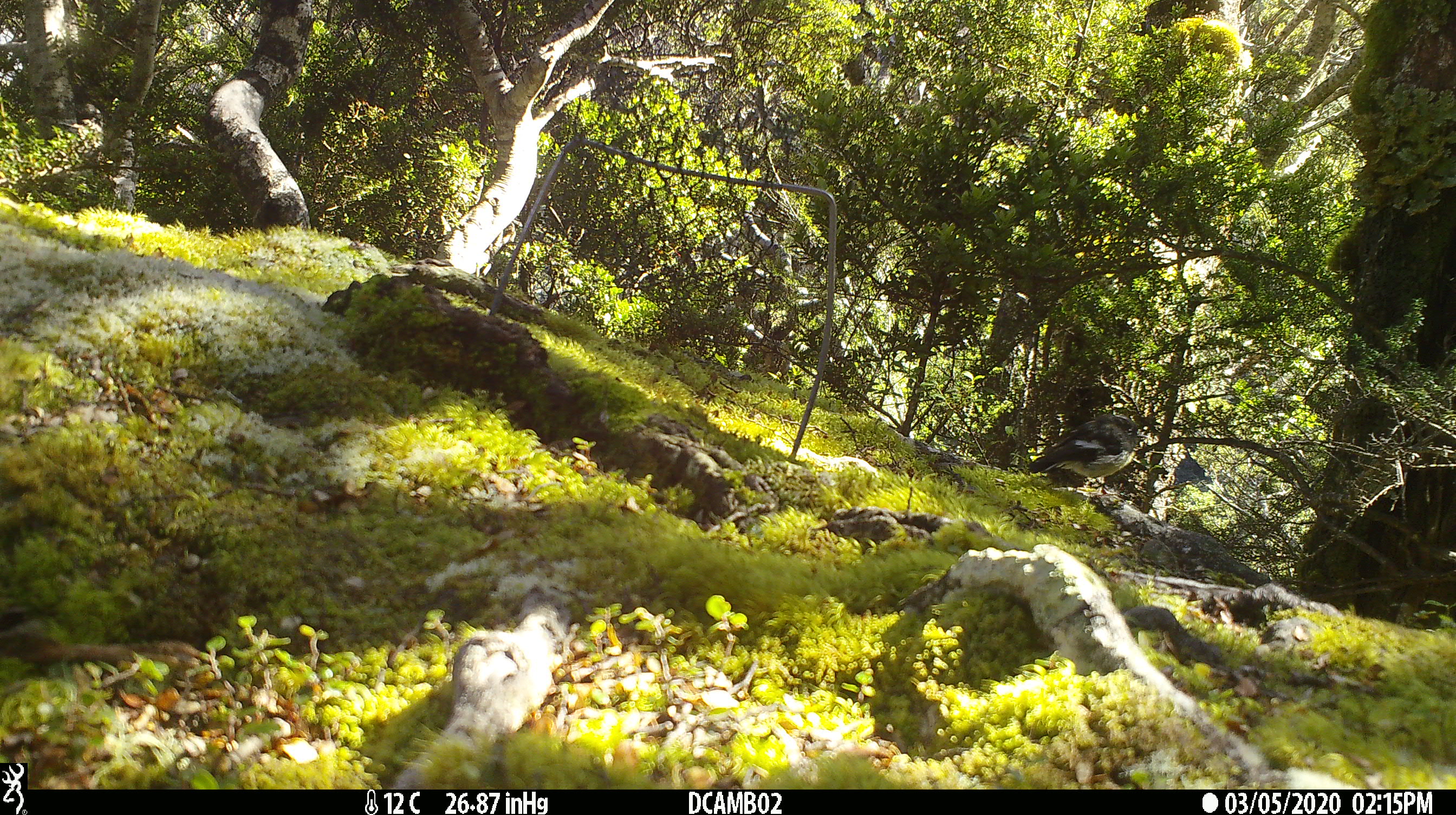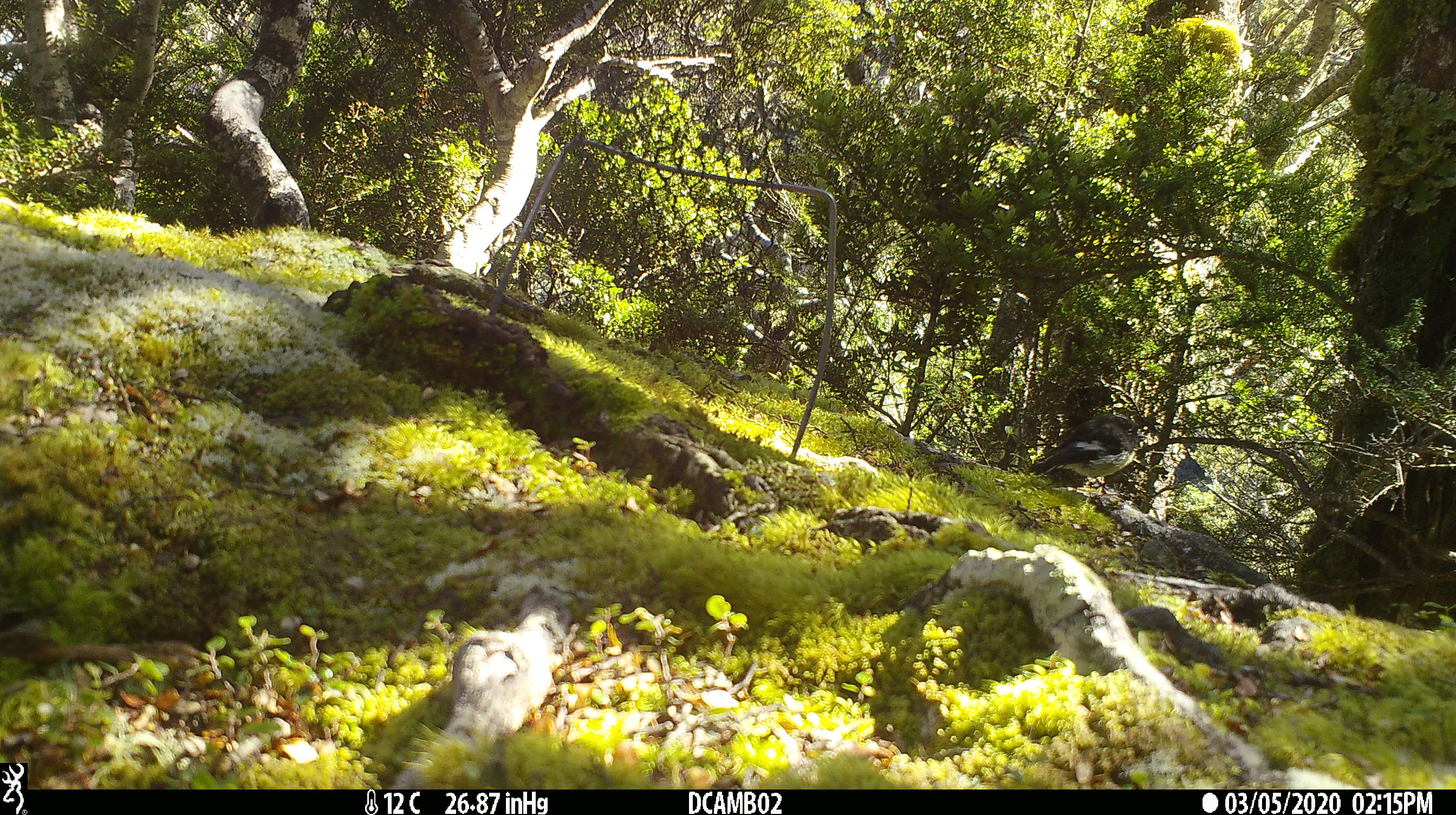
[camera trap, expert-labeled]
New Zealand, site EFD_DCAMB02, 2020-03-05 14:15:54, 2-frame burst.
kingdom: Animalia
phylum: Chordata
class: Aves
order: Passeriformes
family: Petroicidae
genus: Petroica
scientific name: Petroica macrocephala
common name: tomtit